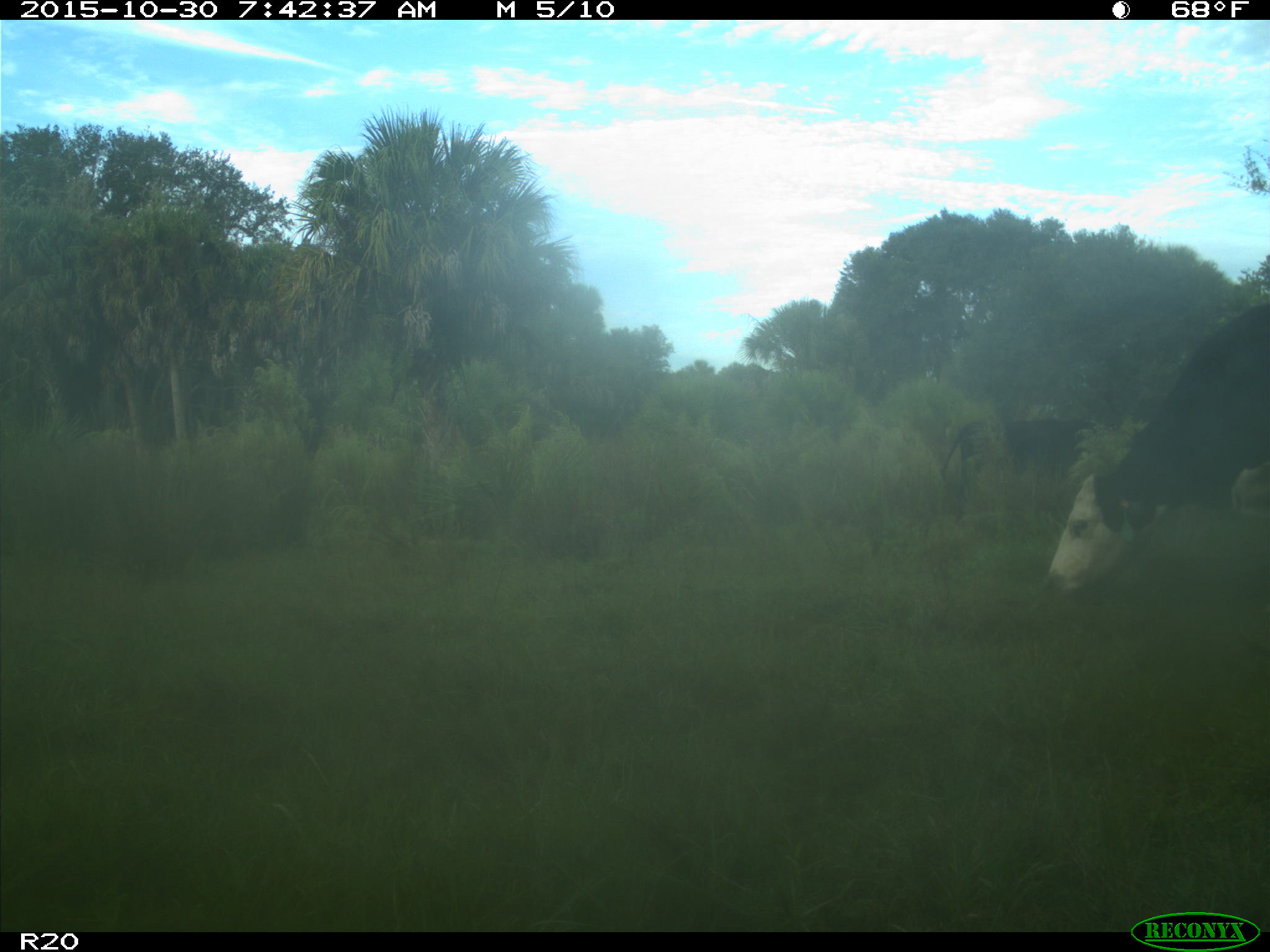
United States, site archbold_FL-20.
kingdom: Animalia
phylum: Chordata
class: Mammalia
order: Artiodactyla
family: Bovidae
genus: Bos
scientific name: Bos taurus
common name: domestic cow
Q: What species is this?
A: Bos taurus (domestic cow).